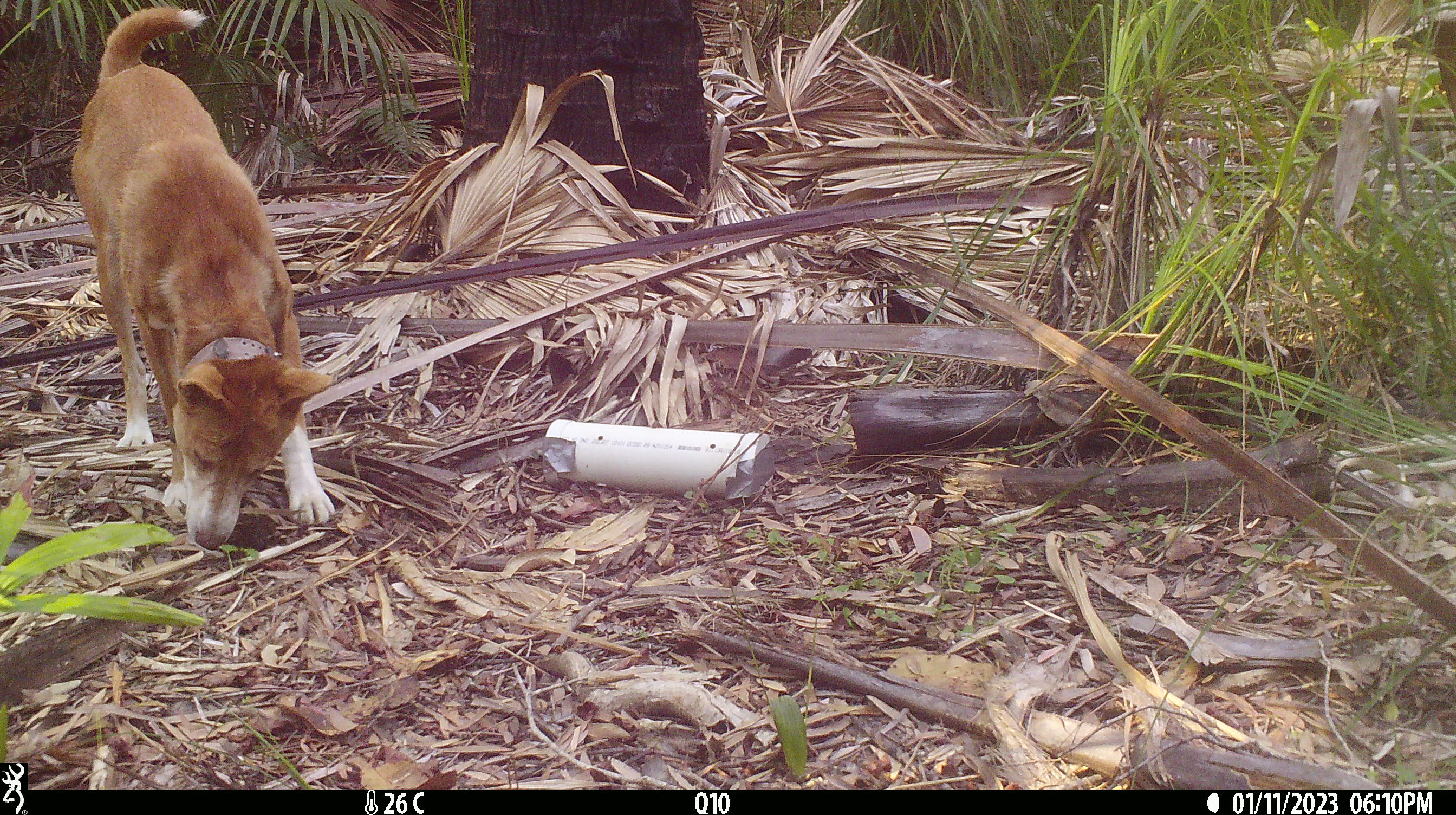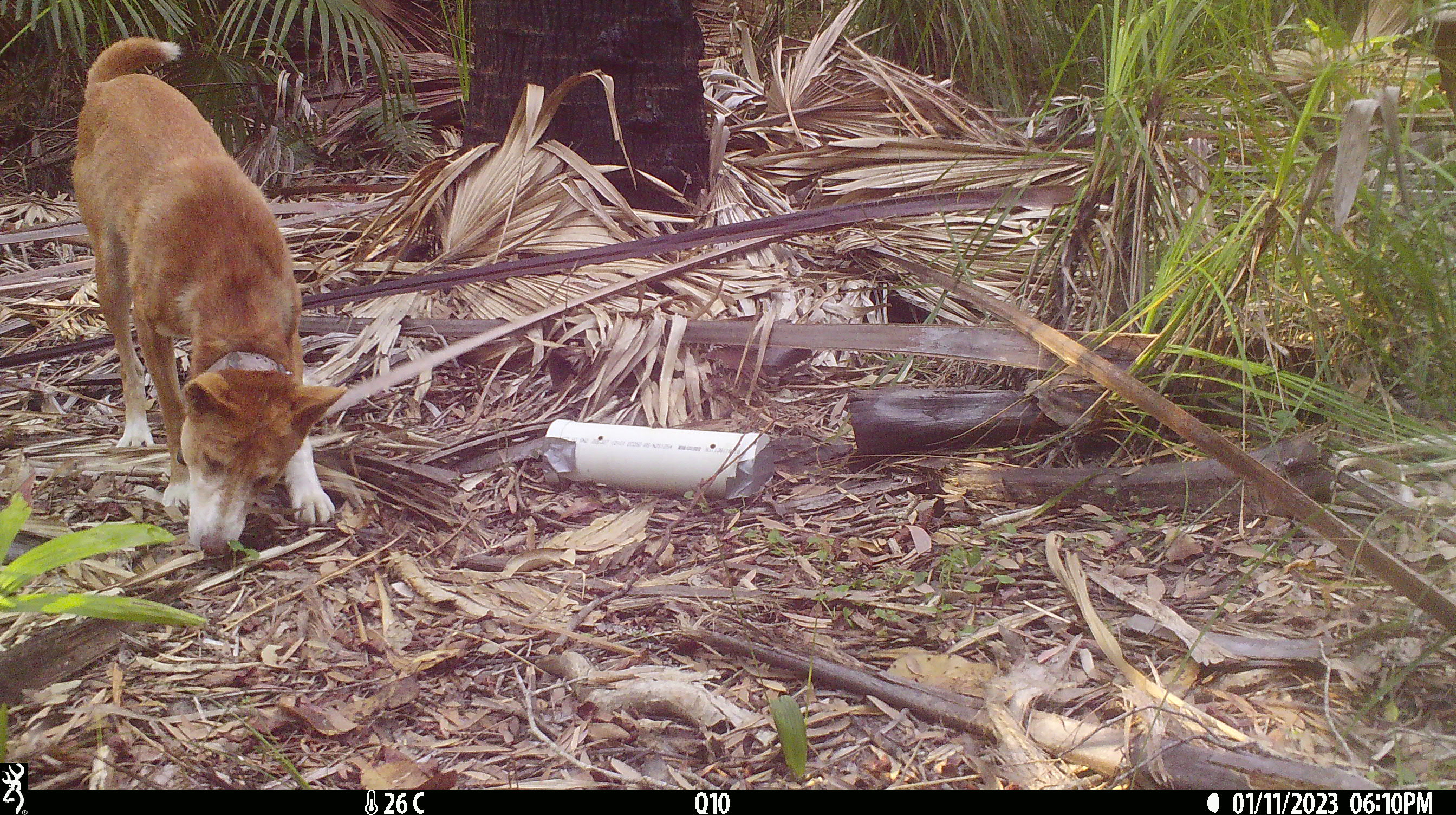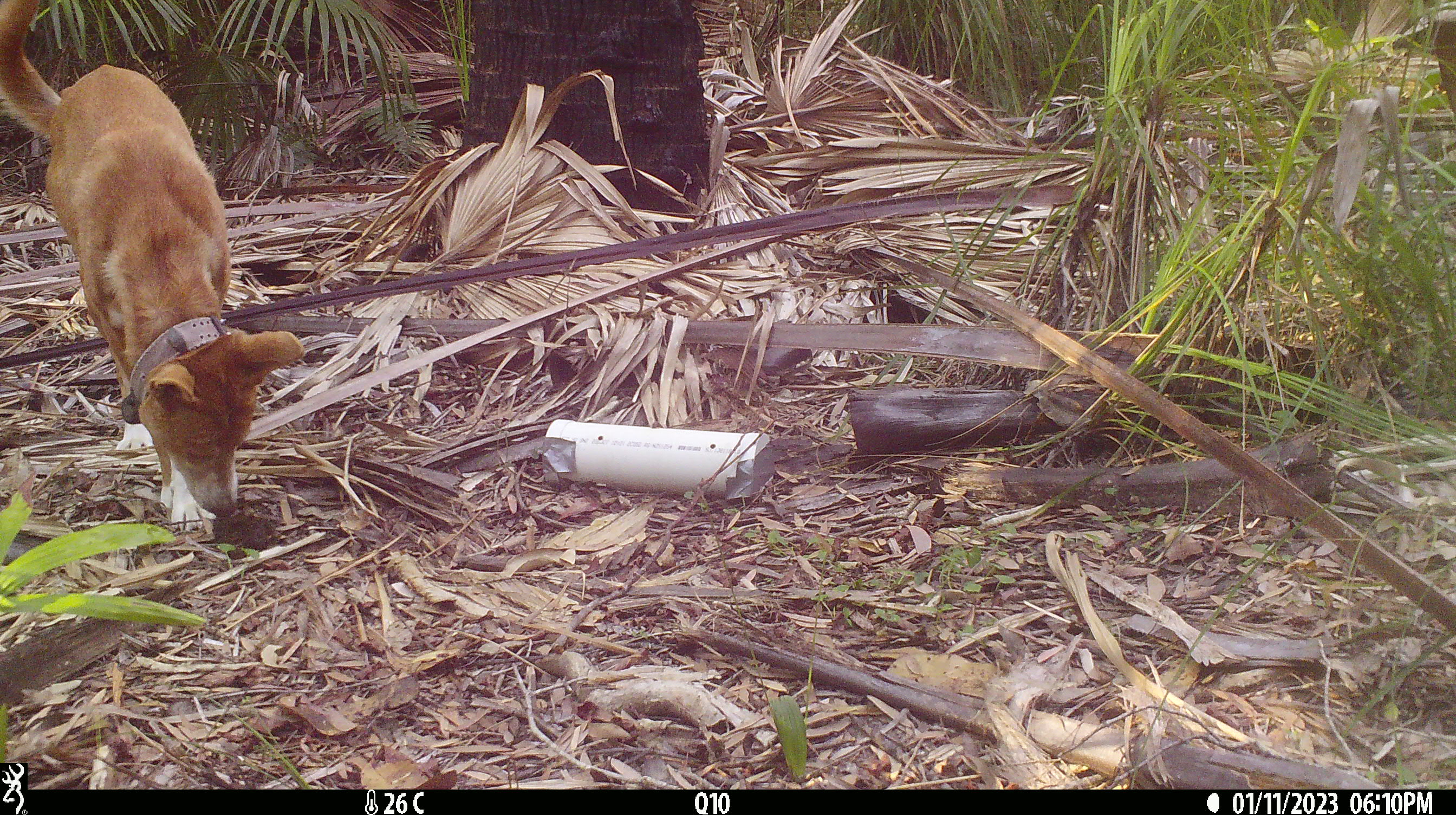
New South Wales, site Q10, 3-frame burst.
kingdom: Animalia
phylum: Chordata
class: Mammalia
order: Carnivora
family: Canidae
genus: Canis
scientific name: Canis familiaris dingo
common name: dingo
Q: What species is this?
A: Dingo (Canis familiaris dingo).